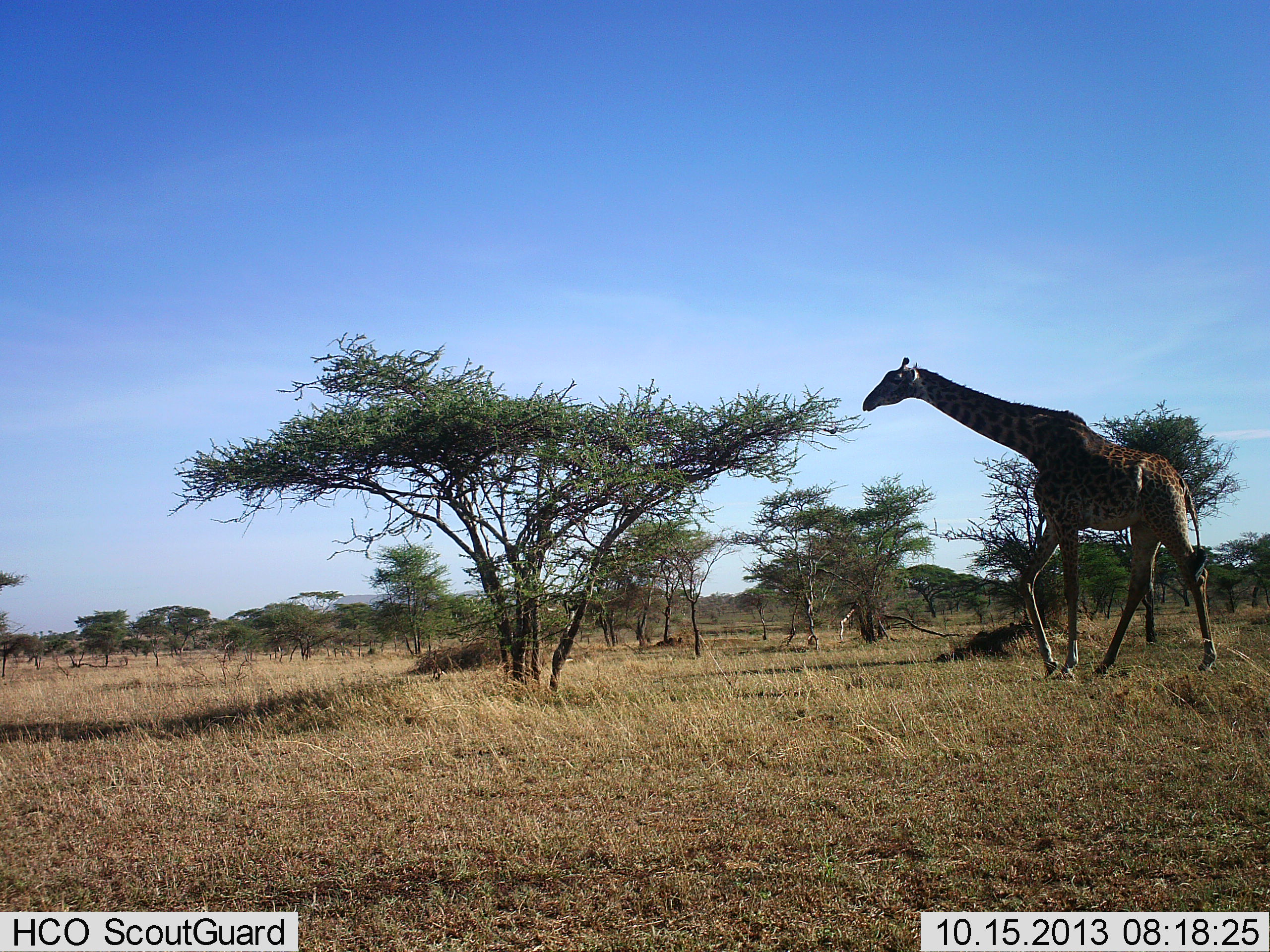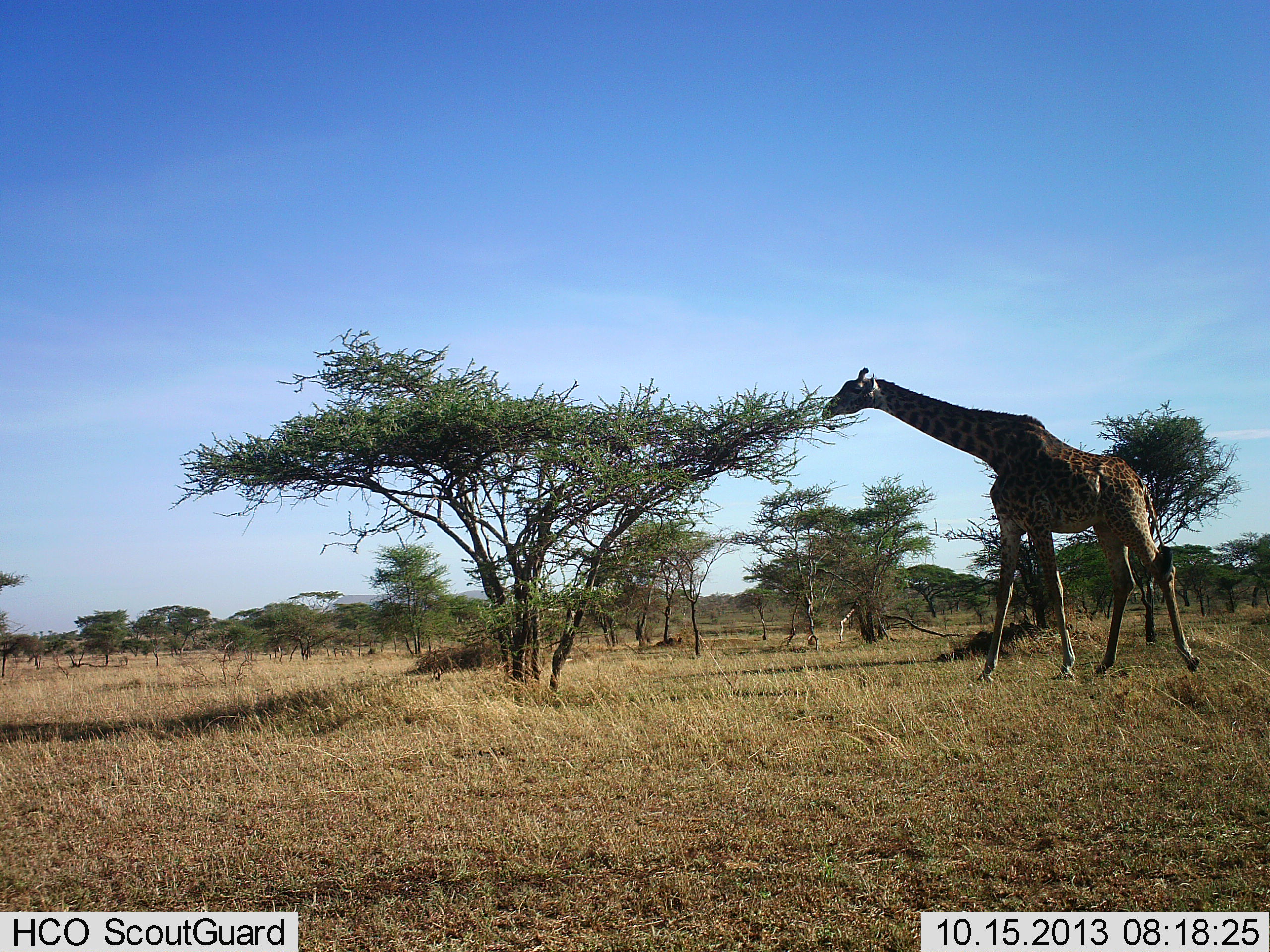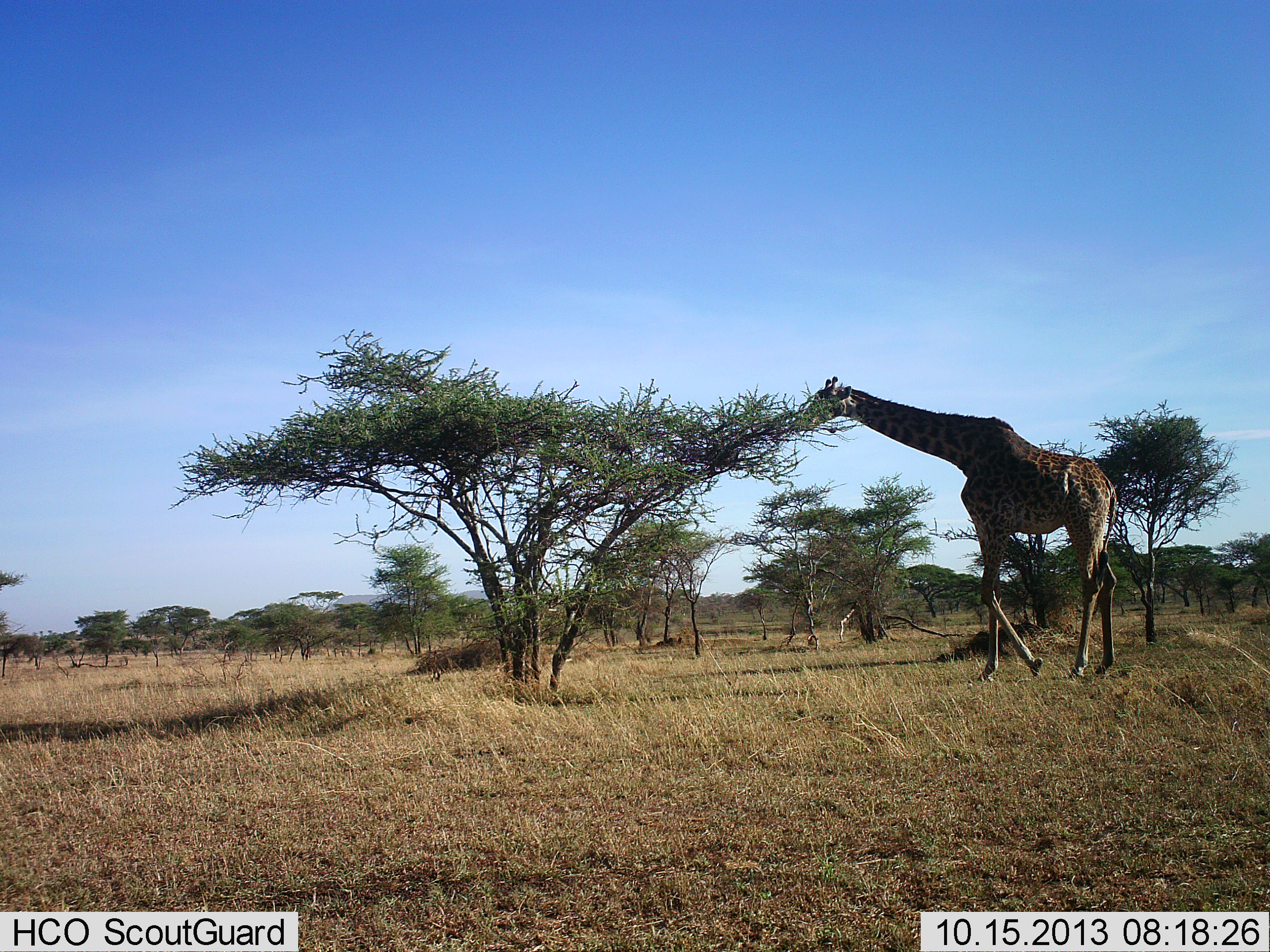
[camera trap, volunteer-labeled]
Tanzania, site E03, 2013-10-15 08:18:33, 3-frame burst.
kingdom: Animalia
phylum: Chordata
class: Mammalia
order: Artiodactyla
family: Giraffidae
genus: Giraffa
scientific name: Giraffa camelopardalis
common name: giraffe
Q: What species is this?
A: Giraffe (Giraffa camelopardalis).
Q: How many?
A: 1.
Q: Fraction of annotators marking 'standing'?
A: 10%.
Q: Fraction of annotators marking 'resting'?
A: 0%.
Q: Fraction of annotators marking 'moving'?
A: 60%.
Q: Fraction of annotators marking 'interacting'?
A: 0%.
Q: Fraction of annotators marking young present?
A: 0%.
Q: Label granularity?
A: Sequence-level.